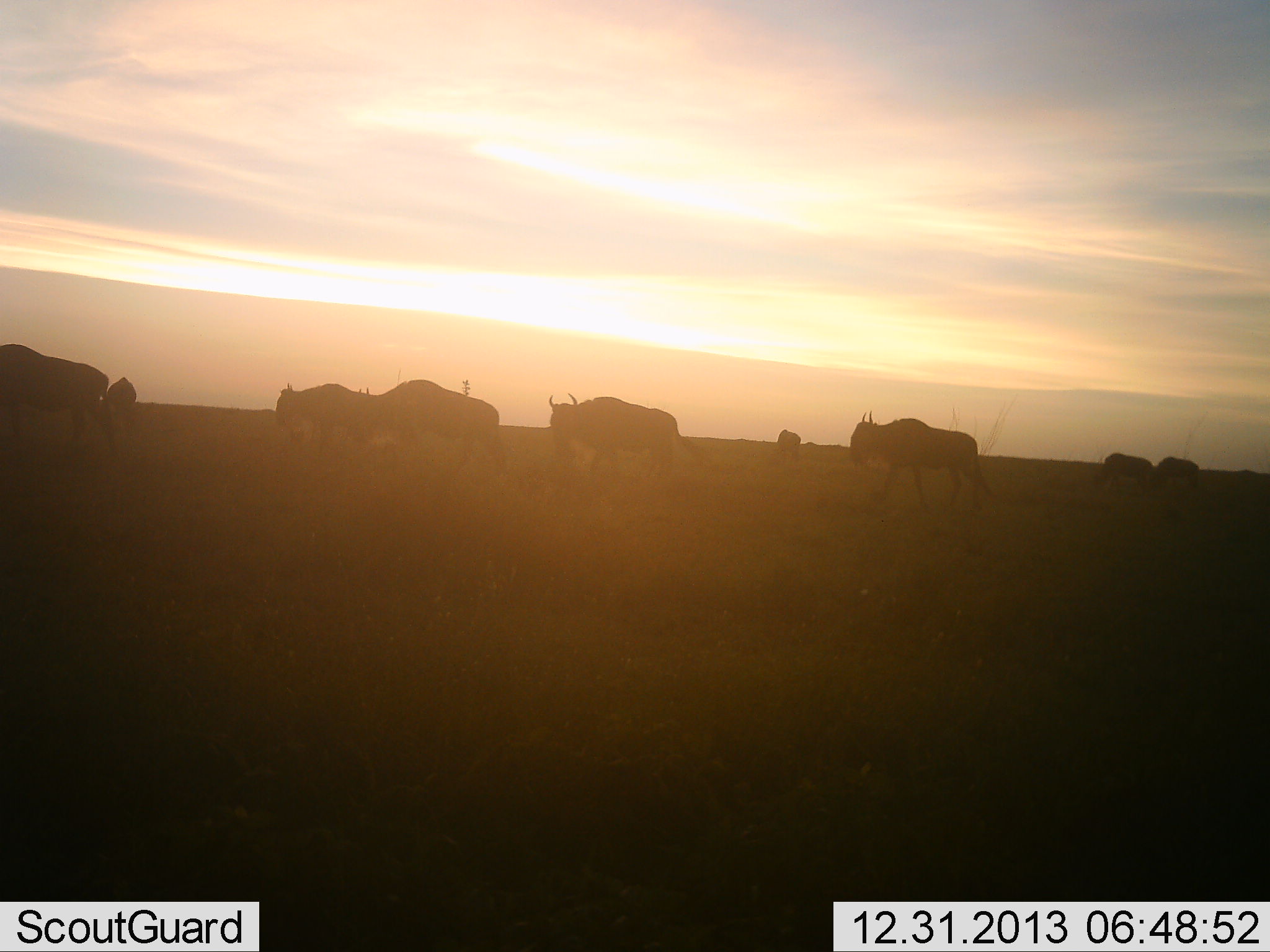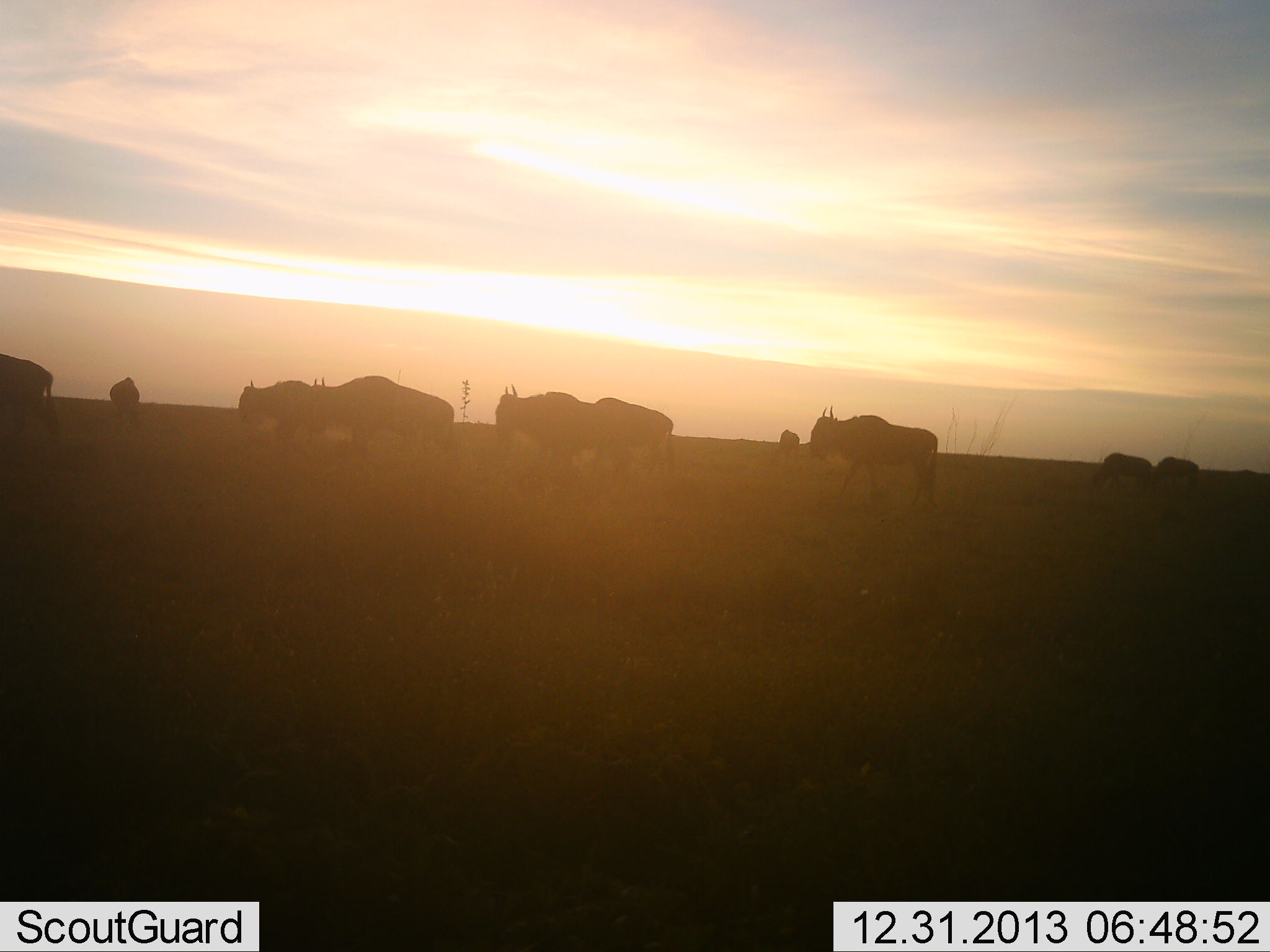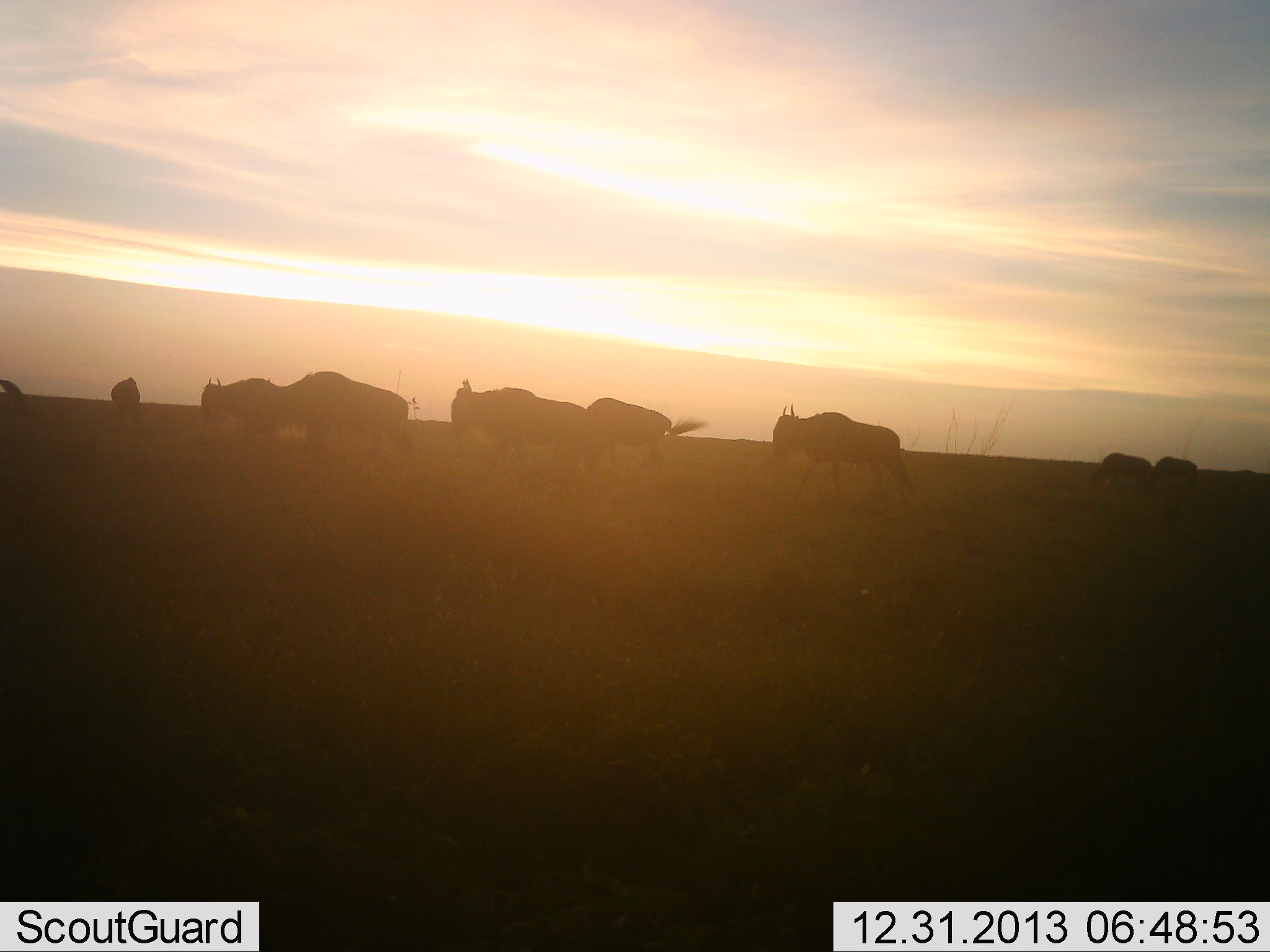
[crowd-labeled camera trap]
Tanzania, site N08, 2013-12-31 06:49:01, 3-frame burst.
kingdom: Animalia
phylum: Chordata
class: Mammalia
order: Artiodactyla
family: Bovidae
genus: Connochaetes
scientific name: Connochaetes taurinus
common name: blue wildebeest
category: wildebeest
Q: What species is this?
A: Wildebeest (blue wildebeest) (Connochaetes taurinus).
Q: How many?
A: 10.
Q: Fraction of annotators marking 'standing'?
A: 20%.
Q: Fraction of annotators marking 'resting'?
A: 10%.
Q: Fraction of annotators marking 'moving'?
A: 100%.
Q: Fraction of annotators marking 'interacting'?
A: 10%.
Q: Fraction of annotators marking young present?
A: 0%.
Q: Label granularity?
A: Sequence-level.